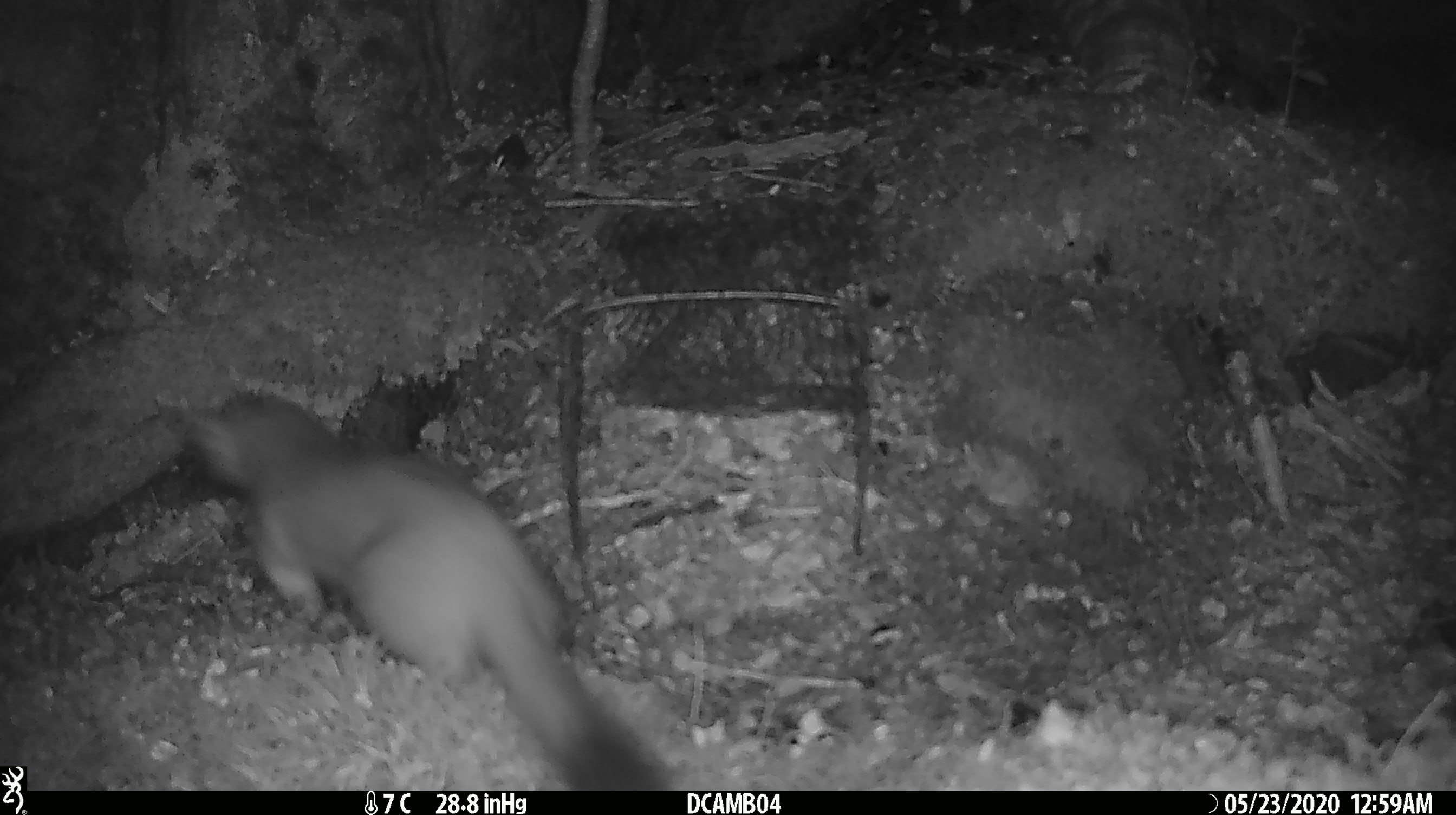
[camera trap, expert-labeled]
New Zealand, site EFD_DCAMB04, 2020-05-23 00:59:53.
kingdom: Animalia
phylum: Chordata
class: Mammalia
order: Carnivora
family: Mustelidae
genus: Mustela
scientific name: Mustela erminea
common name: stoat